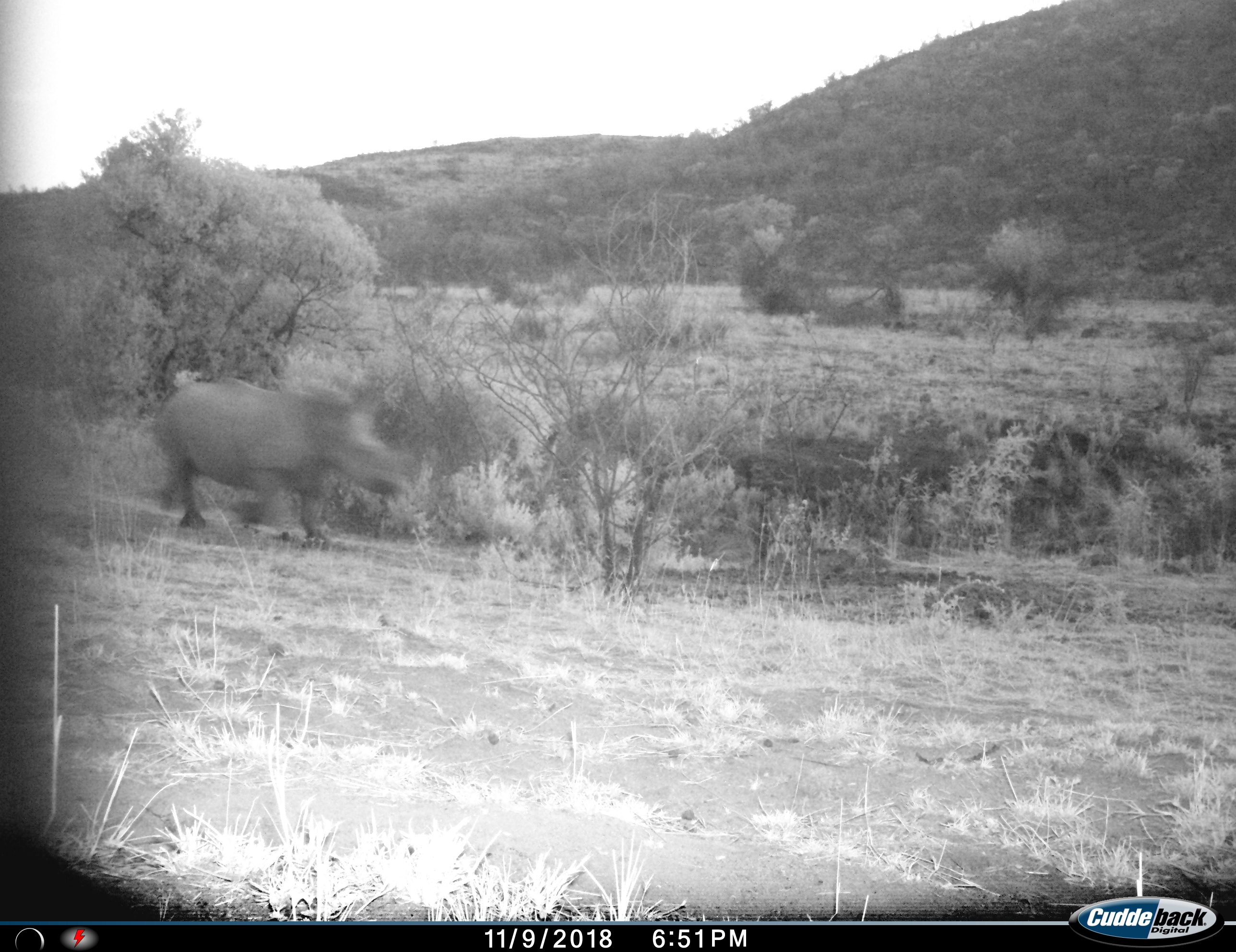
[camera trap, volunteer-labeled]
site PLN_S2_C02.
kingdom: Animalia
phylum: Chordata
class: Mammalia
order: Perissodactyla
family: Rhinocerotidae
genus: Diceros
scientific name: Diceros bicornis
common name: black rhinoceros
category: rhinocerosblack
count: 1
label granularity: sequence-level